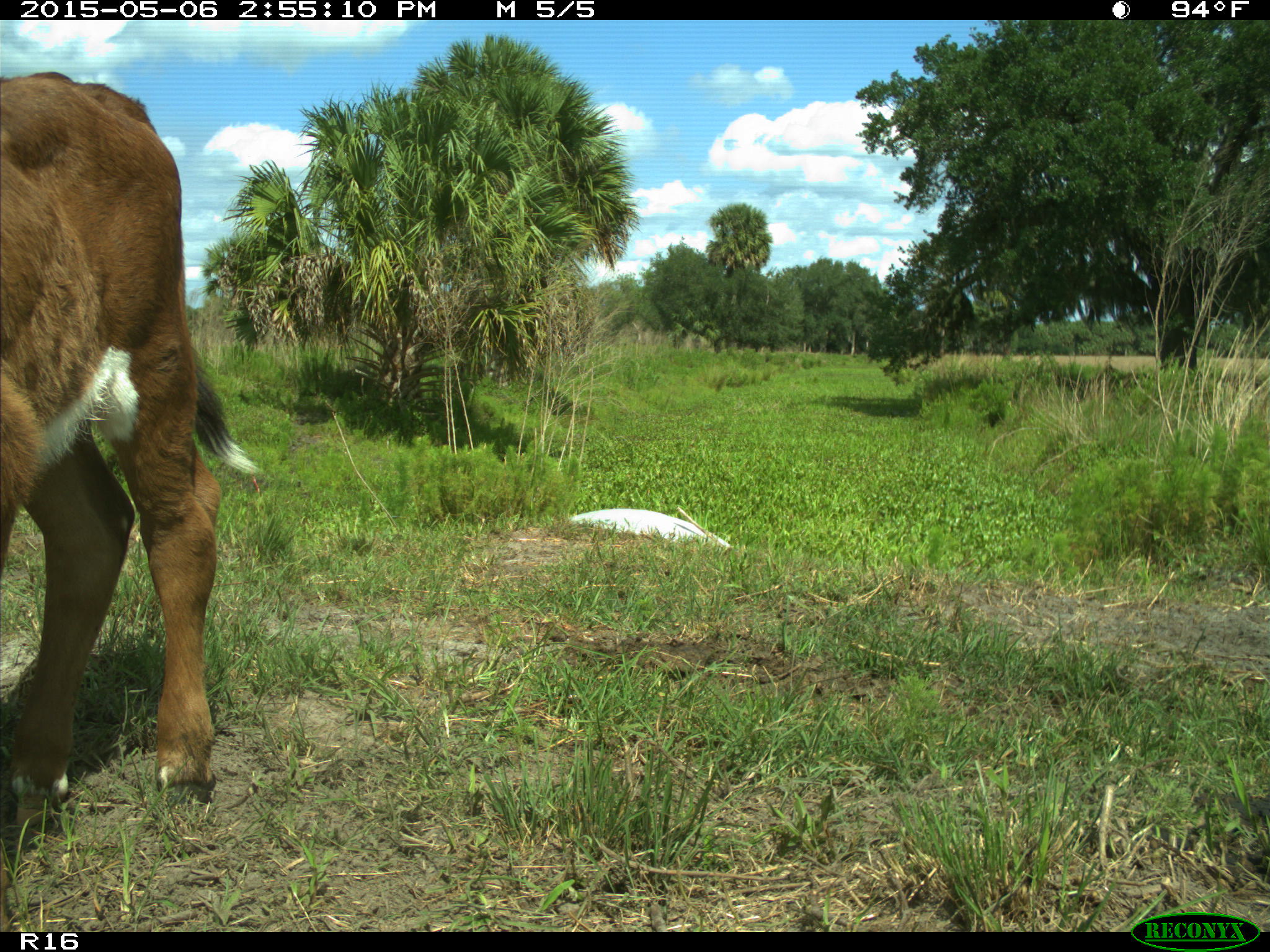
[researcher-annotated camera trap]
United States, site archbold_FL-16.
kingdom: Animalia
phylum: Chordata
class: Mammalia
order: Artiodactyla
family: Bovidae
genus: Bos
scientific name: Bos taurus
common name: domestic cow